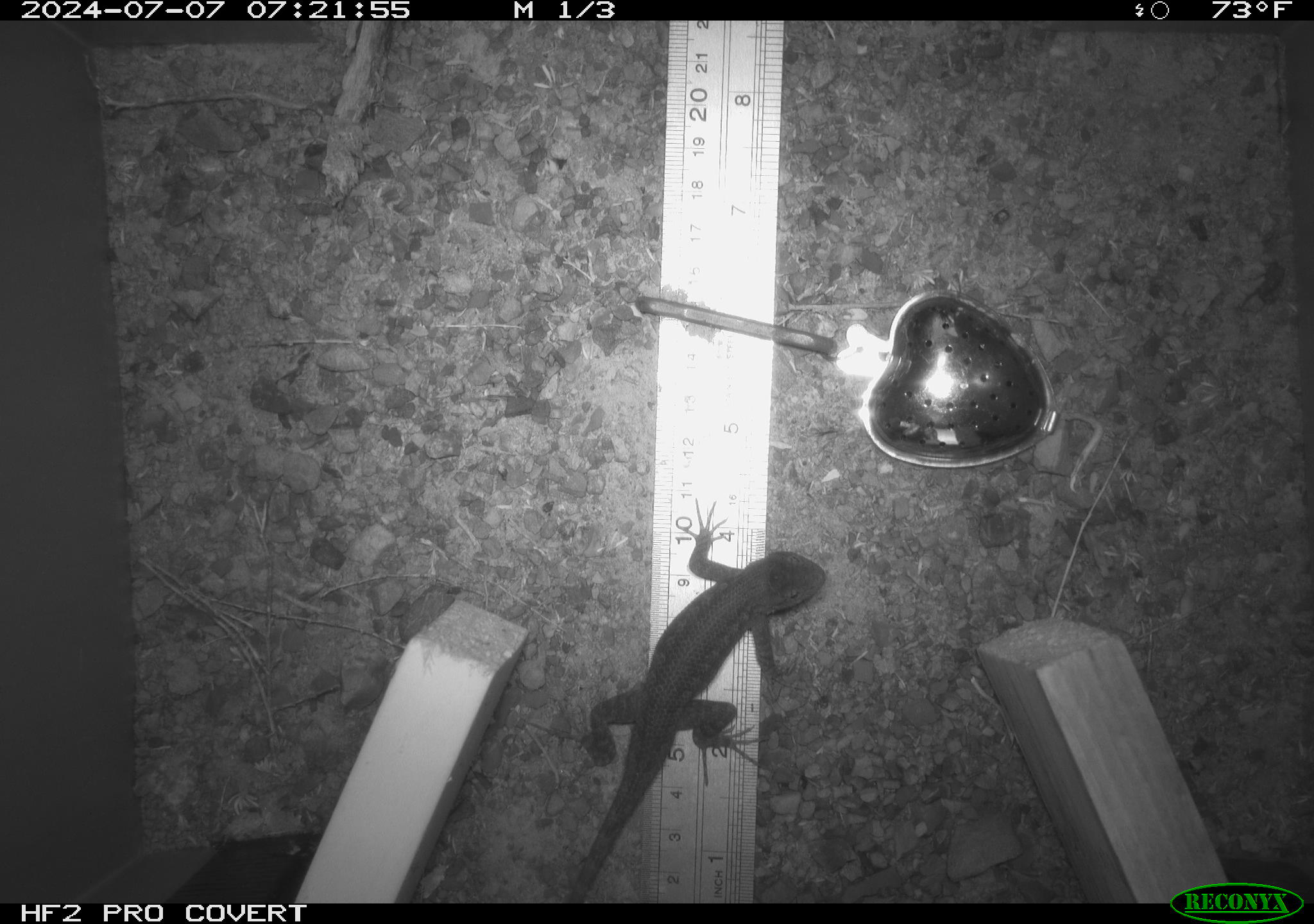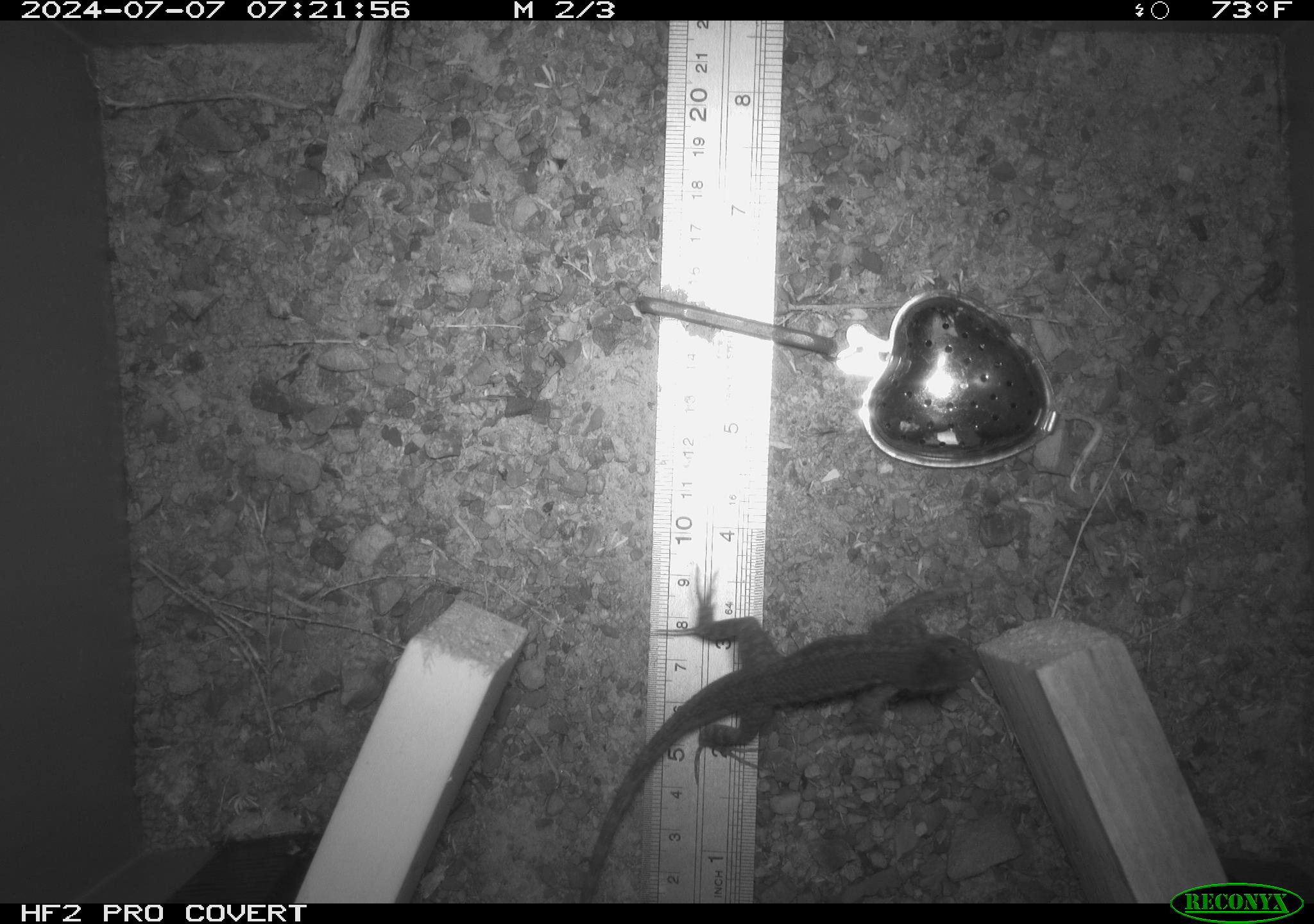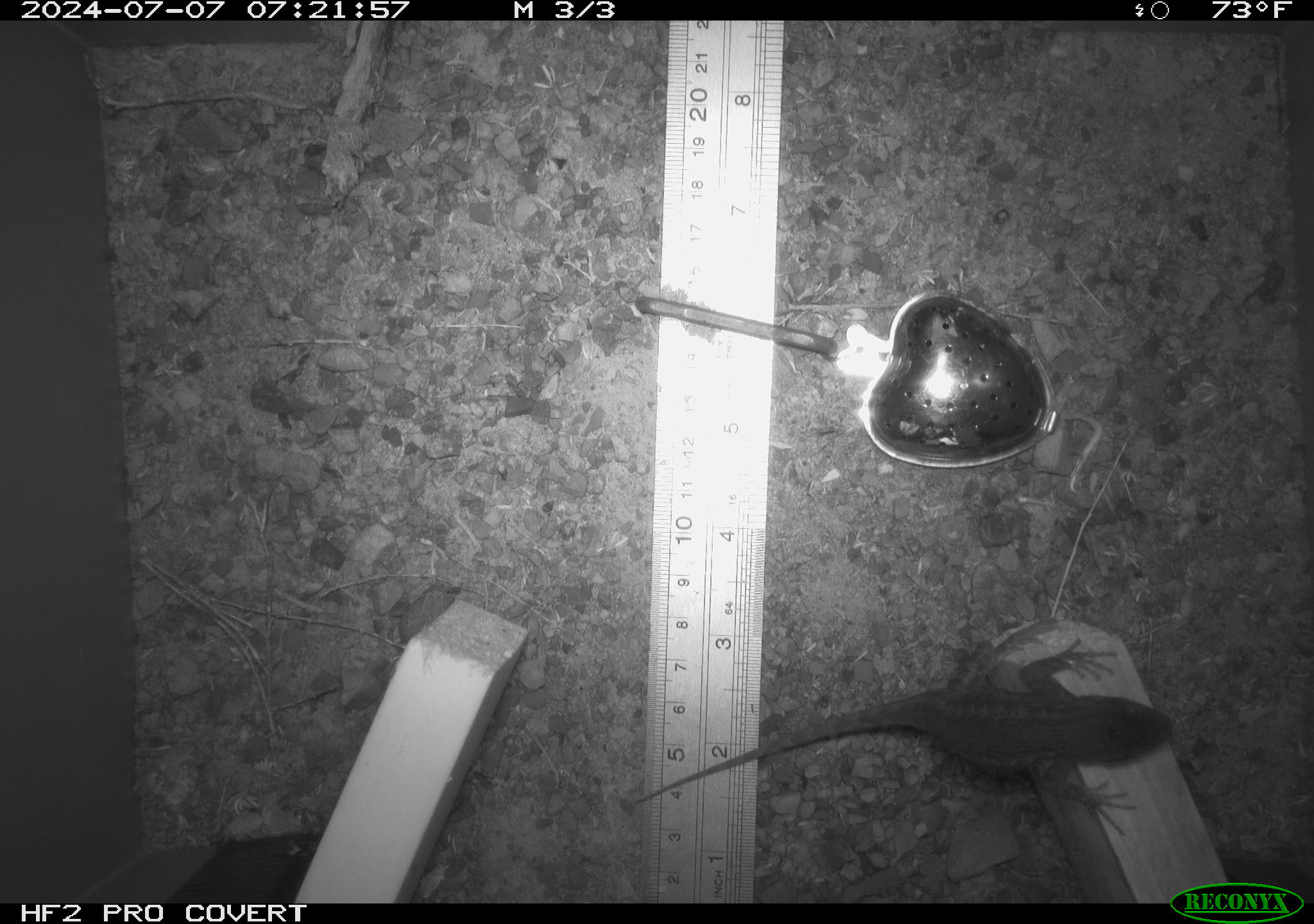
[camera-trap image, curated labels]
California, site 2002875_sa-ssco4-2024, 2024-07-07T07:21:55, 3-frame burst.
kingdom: Animalia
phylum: Chordata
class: Reptilia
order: Squamata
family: Phrynosomatidae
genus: Sceloporus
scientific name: Sceloporus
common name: spiny lizards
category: sceloporus species